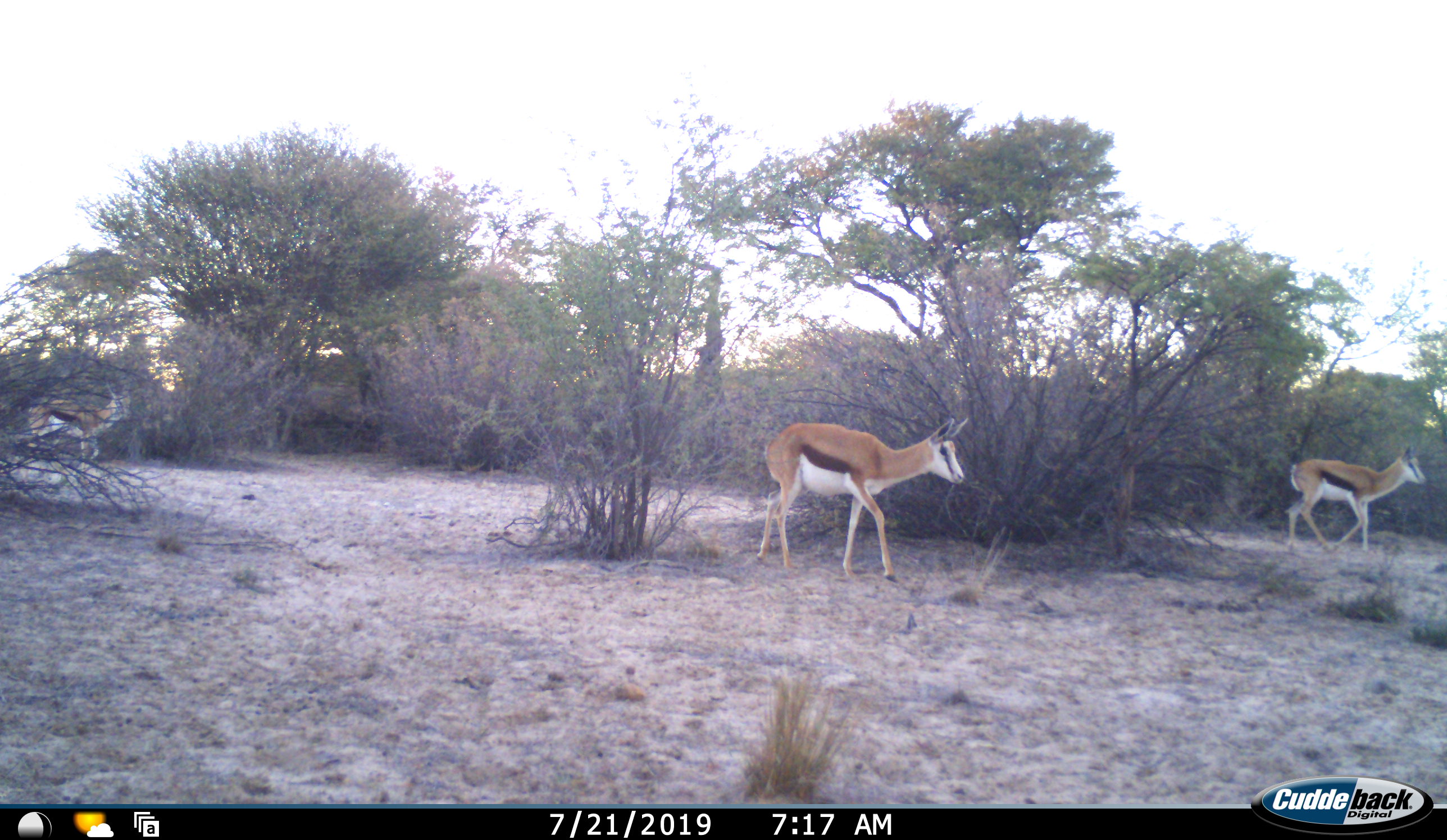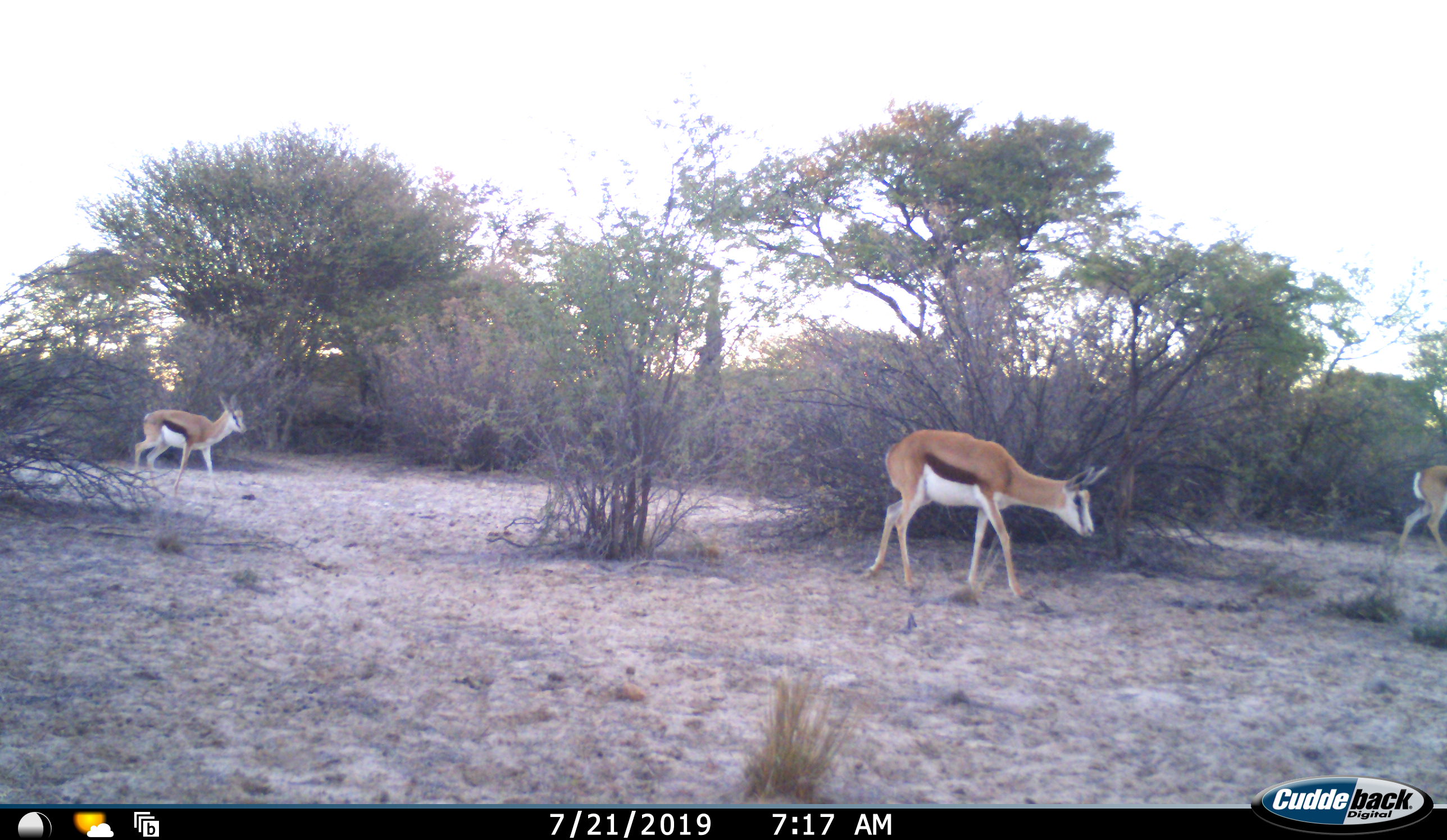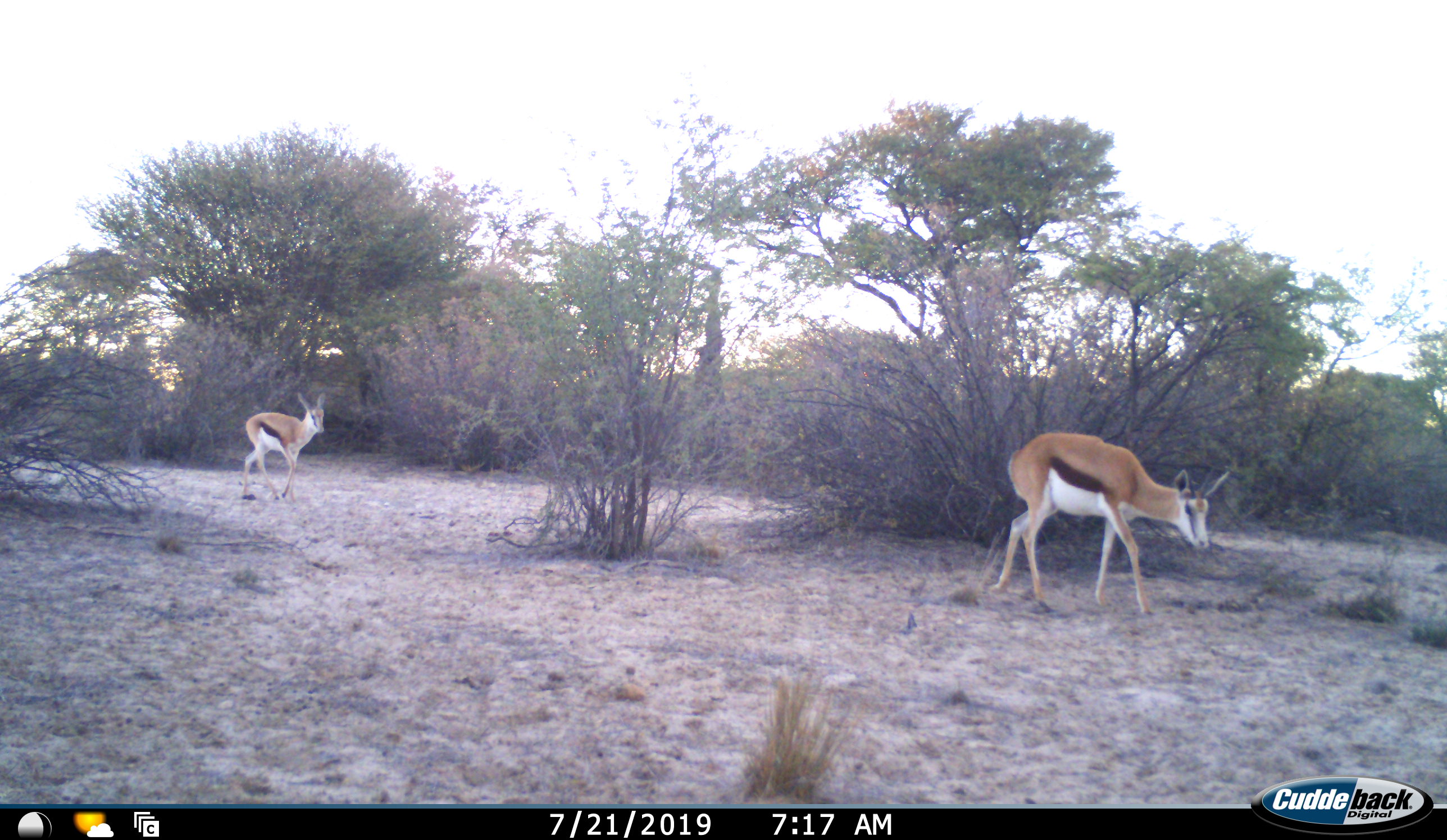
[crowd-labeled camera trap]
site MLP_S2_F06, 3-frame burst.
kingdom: Animalia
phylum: Chordata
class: Mammalia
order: Artiodactyla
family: Bovidae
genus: Antidorcas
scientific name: Antidorcas marsupialis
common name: springbok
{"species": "springbok (Antidorcas marsupialis)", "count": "3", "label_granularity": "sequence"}